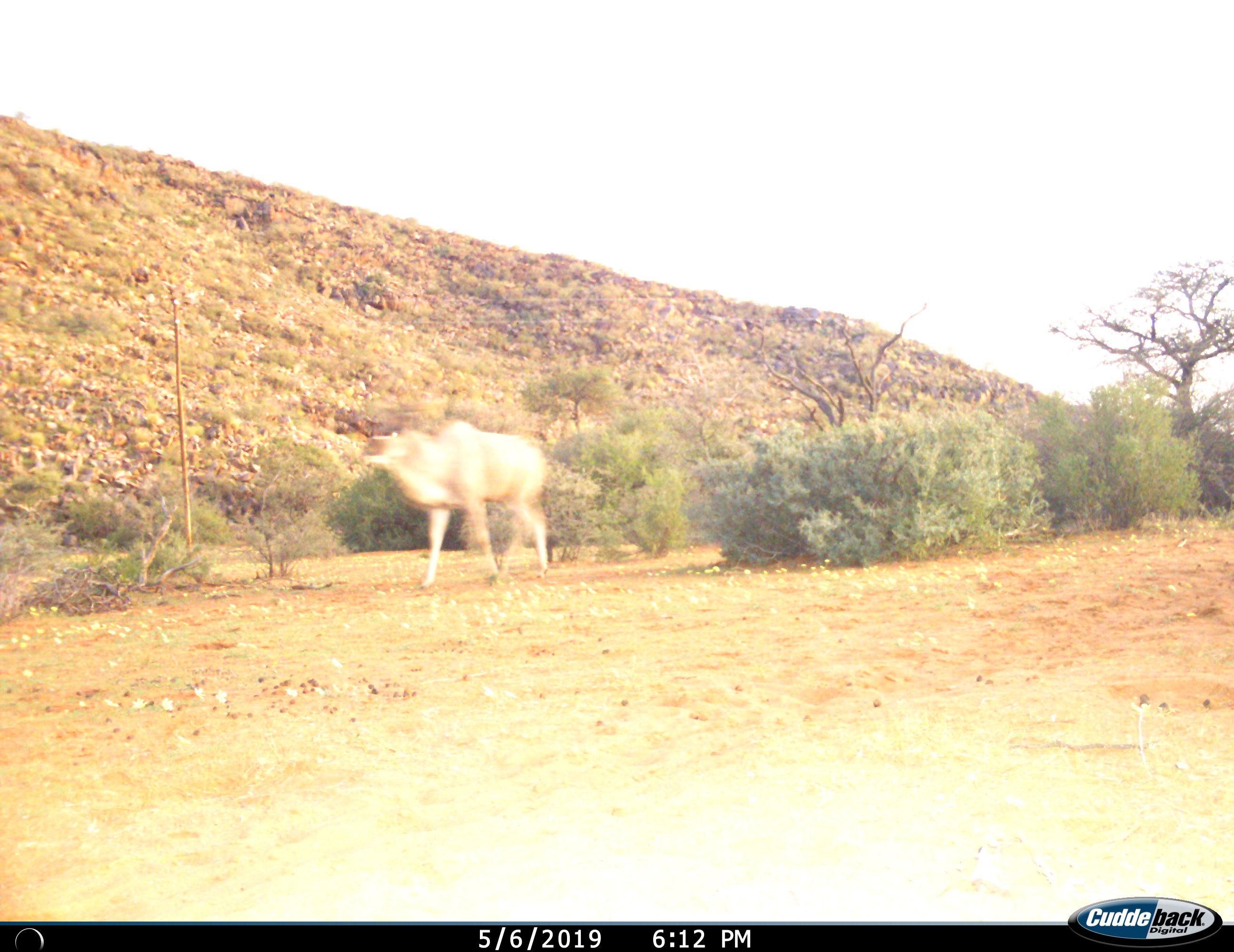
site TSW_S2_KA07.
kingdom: Animalia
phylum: Chordata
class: Mammalia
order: Artiodactyla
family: Bovidae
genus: Tragelaphus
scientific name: Tragelaphus oryx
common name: eland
Eland (Tragelaphus oryx), count 1. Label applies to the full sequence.